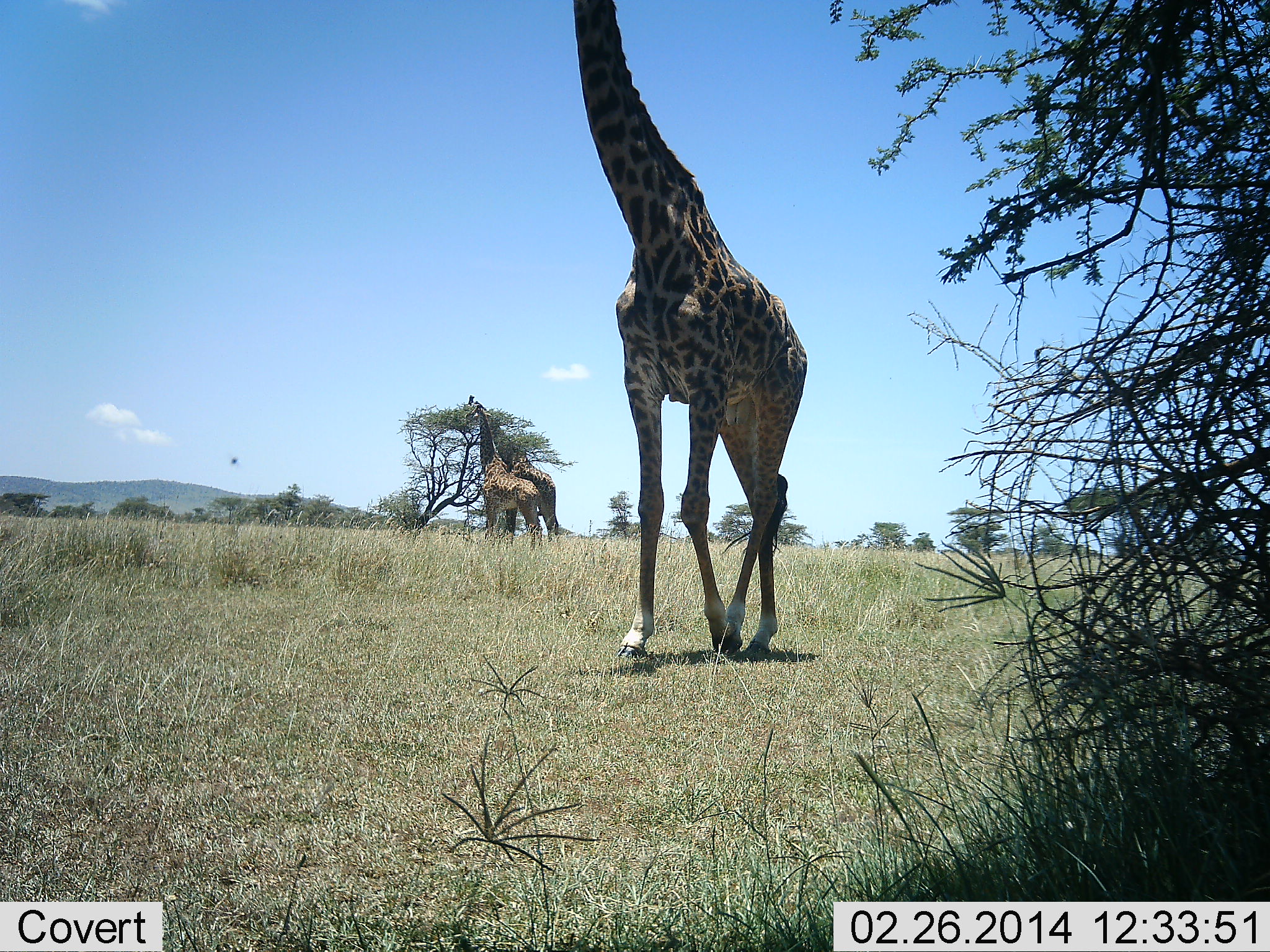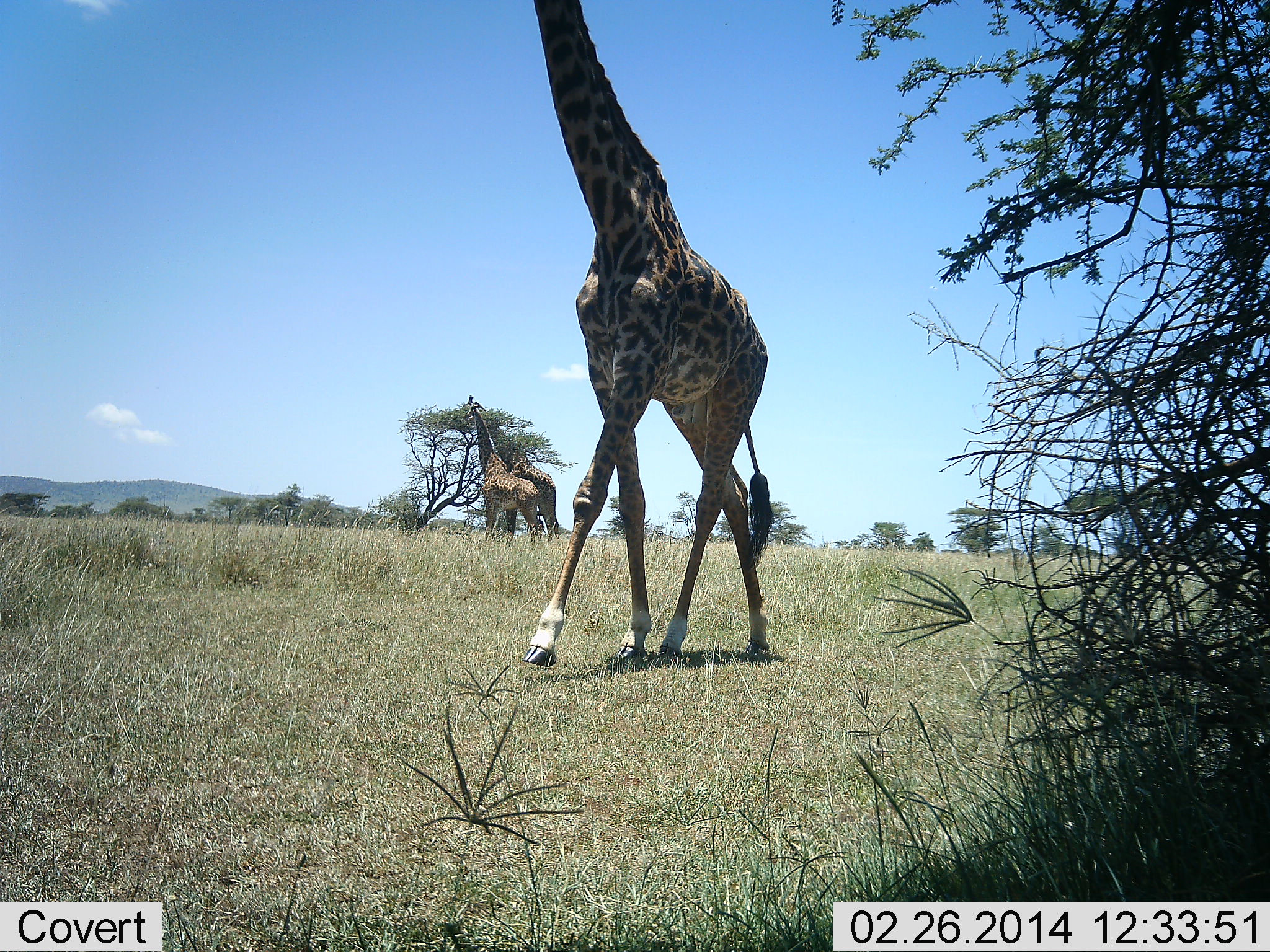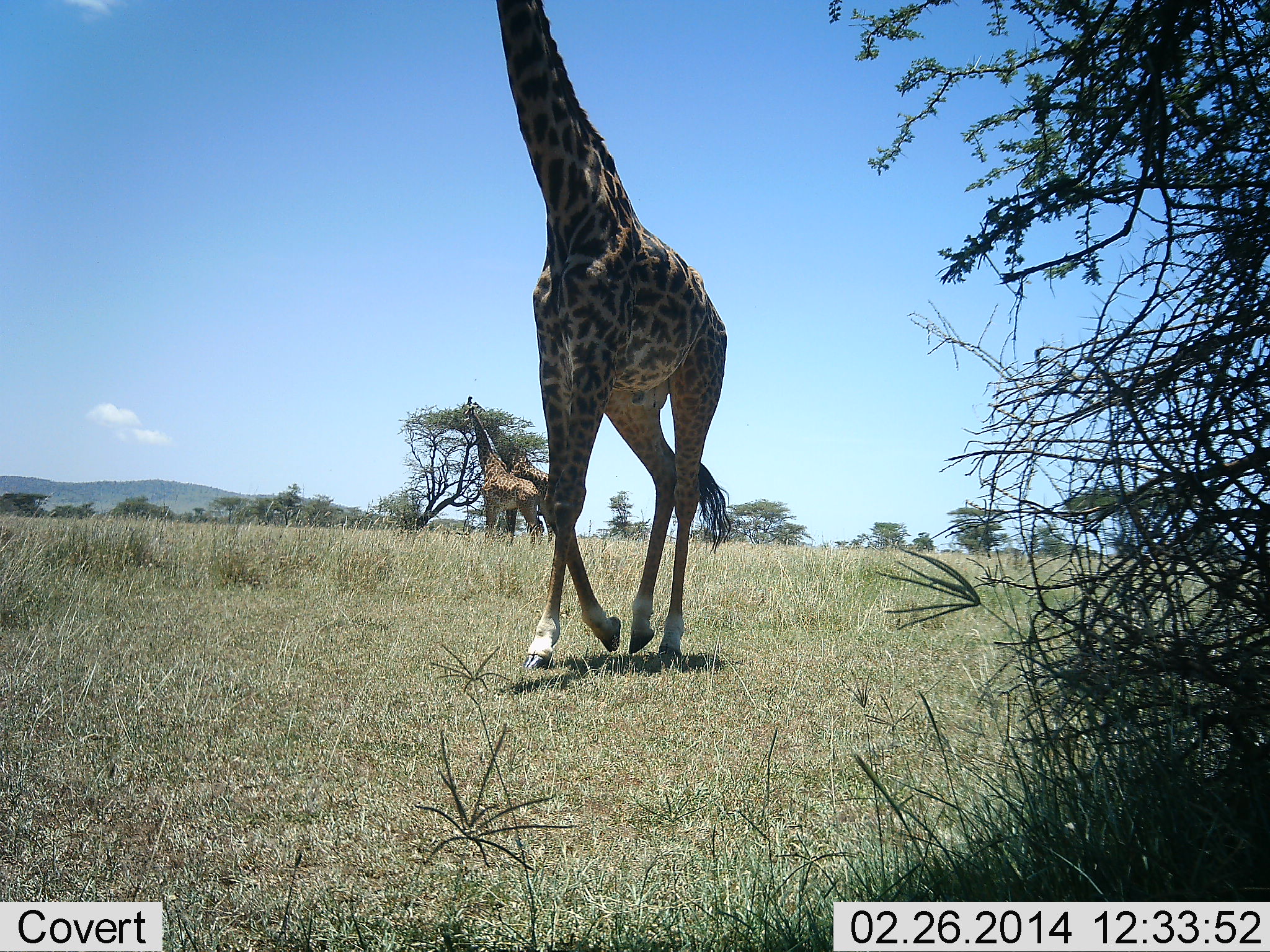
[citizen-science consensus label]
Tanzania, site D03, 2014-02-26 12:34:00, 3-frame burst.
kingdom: Animalia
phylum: Chordata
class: Mammalia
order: Artiodactyla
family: Giraffidae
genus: Giraffa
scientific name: Giraffa camelopardalis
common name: giraffe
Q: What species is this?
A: Giraffe (Giraffa camelopardalis).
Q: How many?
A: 3.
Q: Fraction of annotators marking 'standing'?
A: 45%.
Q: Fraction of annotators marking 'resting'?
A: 0%.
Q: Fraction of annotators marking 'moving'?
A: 91%.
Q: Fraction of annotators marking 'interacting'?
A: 0%.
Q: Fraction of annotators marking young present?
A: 0%.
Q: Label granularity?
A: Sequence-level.